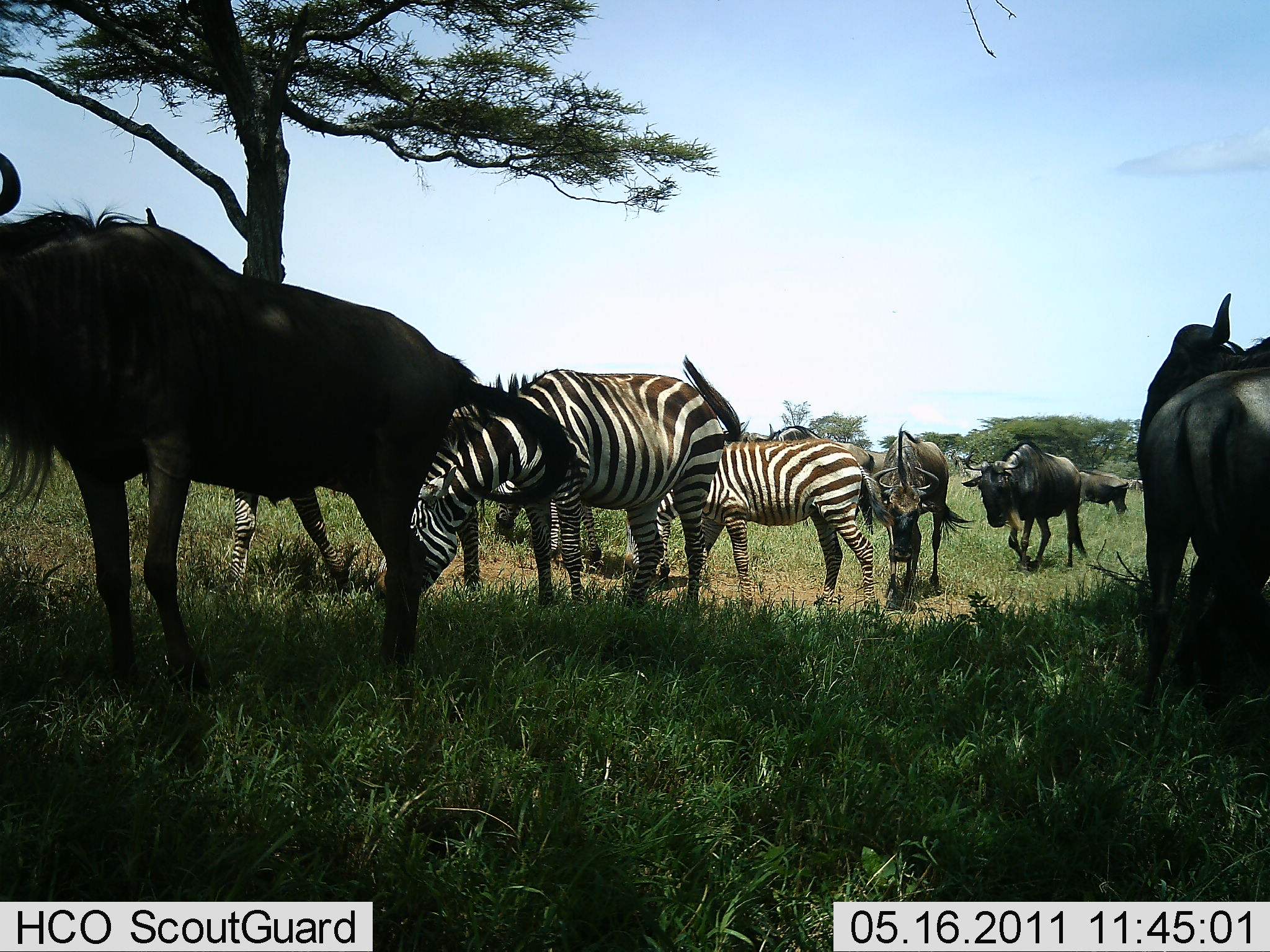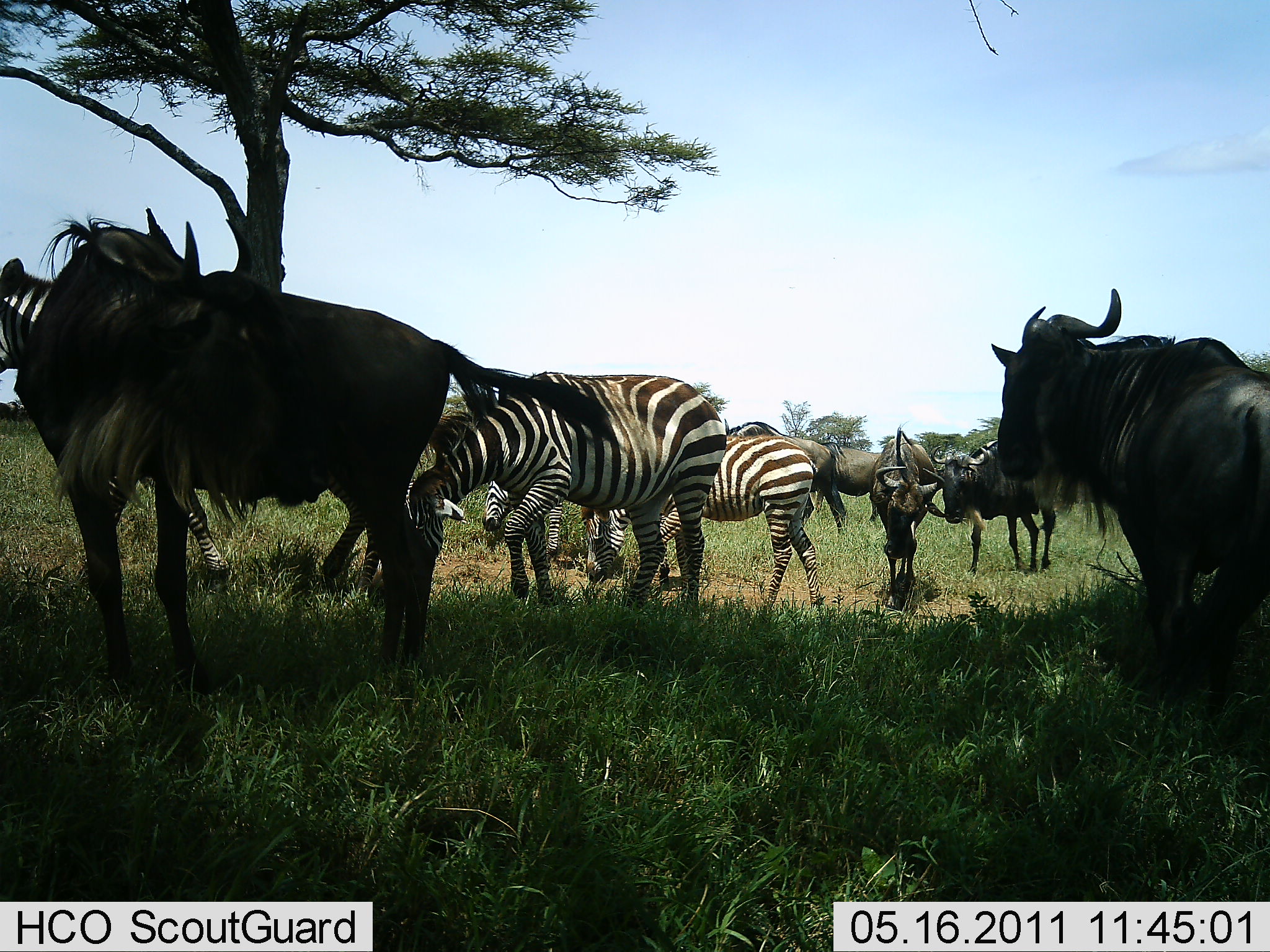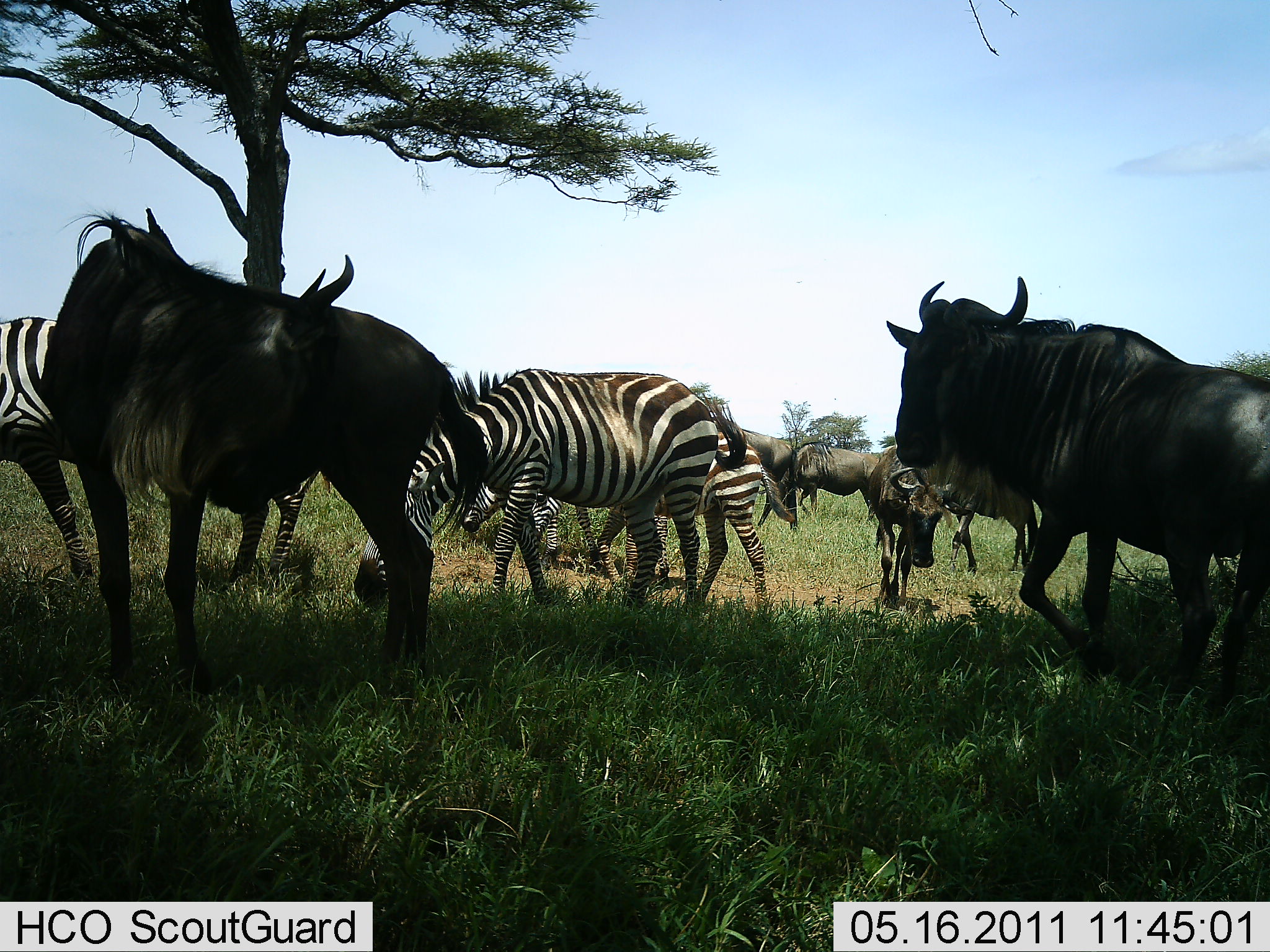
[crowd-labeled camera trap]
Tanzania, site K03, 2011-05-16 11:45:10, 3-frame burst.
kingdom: Animalia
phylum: Chordata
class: Mammalia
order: Artiodactyla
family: Bovidae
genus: Connochaetes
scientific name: Connochaetes taurinus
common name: blue wildebeest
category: wildebeest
Wildebeest (blue wildebeest) (Connochaetes taurinus), count 6. Behavior (volunteer vote fractions): standing 62%, resting 8%, moving 54%, interacting 15%. Young present (vote fraction): 0%. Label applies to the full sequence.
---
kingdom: Animalia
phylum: Chordata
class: Mammalia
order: Perissodactyla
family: Equidae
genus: Equus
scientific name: Equus quagga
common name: plains zebra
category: zebra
Zebra (plains zebra) (Equus quagga), count 4. Behavior (volunteer vote fractions): standing 43%, resting 0%, moving 50%, interacting 14%. Young present (vote fraction): 7%. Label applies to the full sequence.